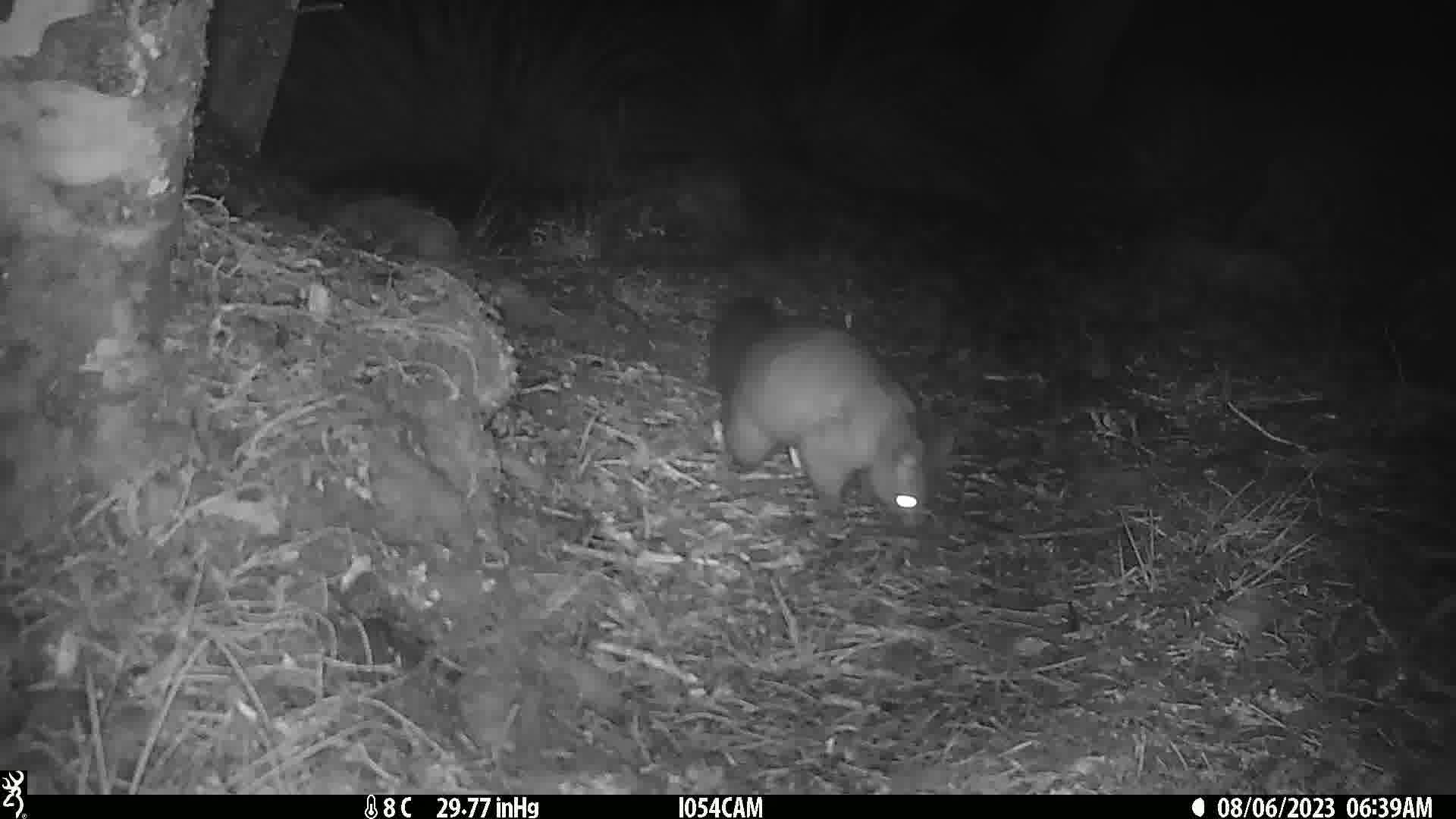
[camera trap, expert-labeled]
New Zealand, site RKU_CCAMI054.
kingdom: Animalia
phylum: Chordata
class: Mammalia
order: Diprotodontia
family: Phalangeridae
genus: Trichosurus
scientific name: Trichosurus vulpecula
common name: common brushtail possum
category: possum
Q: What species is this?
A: Possum (common brushtail possum) (Trichosurus vulpecula).